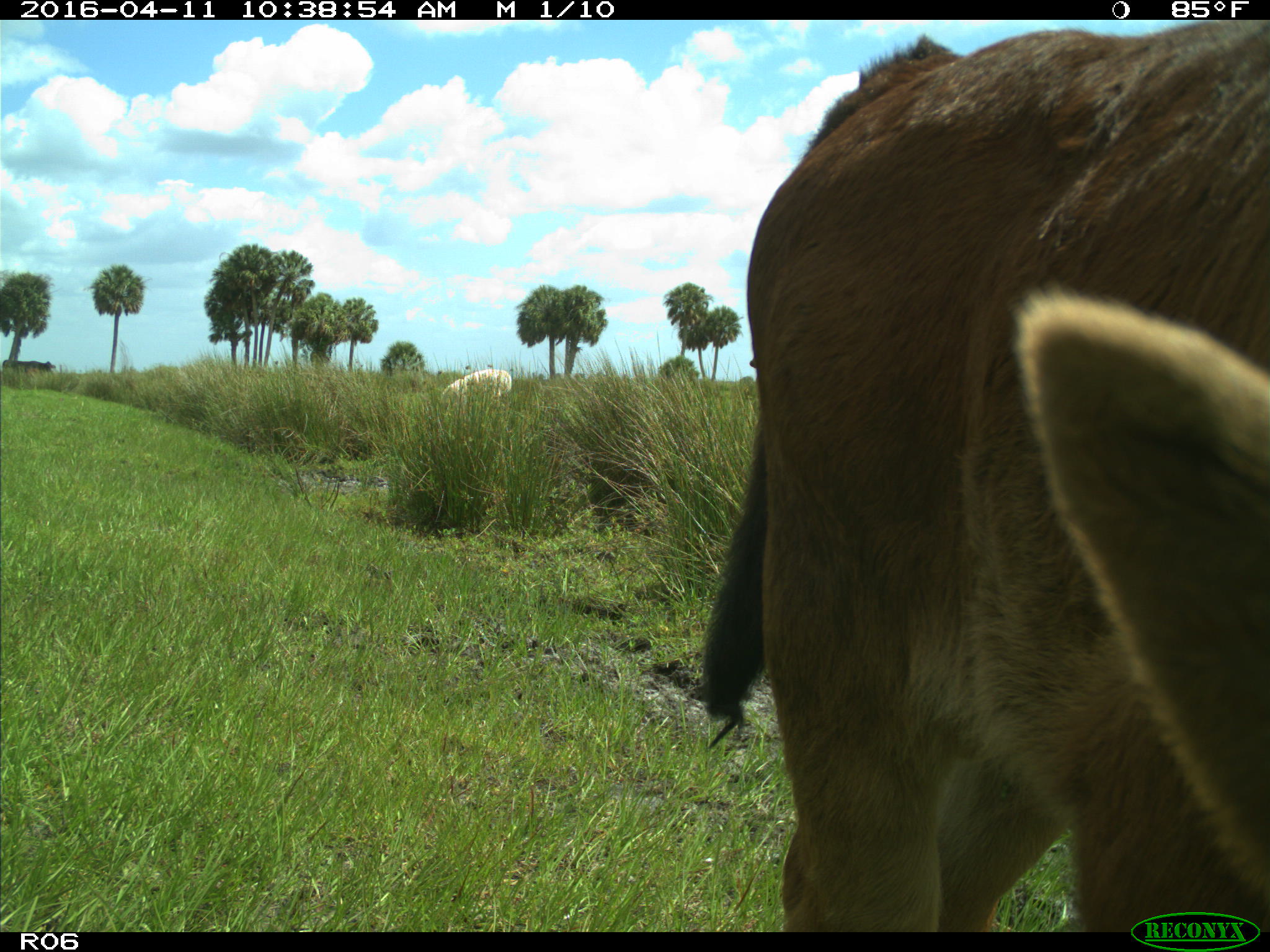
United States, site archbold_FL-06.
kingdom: Animalia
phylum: Chordata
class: Mammalia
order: Artiodactyla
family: Bovidae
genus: Bos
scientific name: Bos taurus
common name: domestic cow